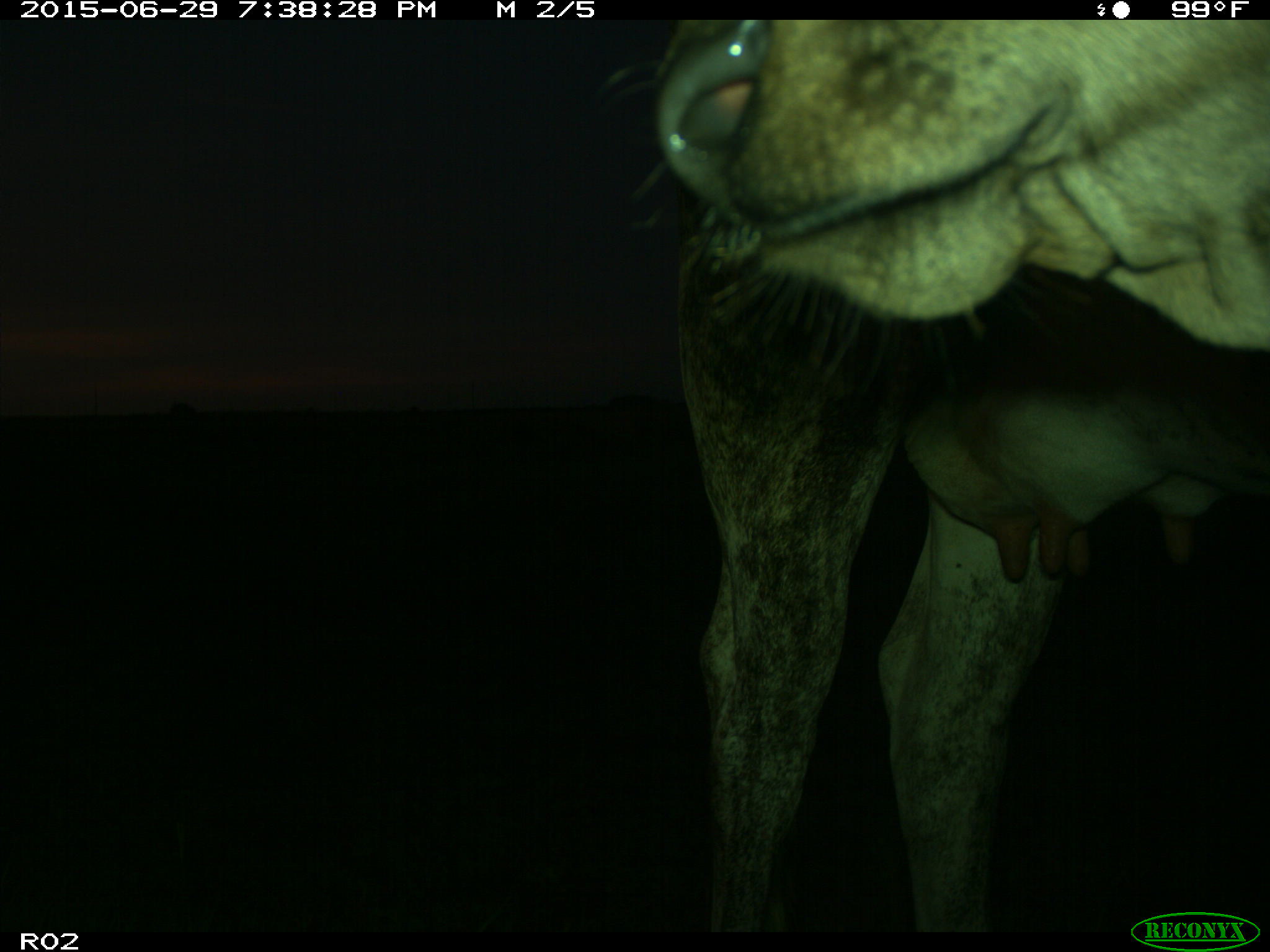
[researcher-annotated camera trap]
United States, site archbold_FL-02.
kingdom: Animalia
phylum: Chordata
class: Mammalia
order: Artiodactyla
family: Bovidae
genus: Bos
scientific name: Bos taurus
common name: domestic cow